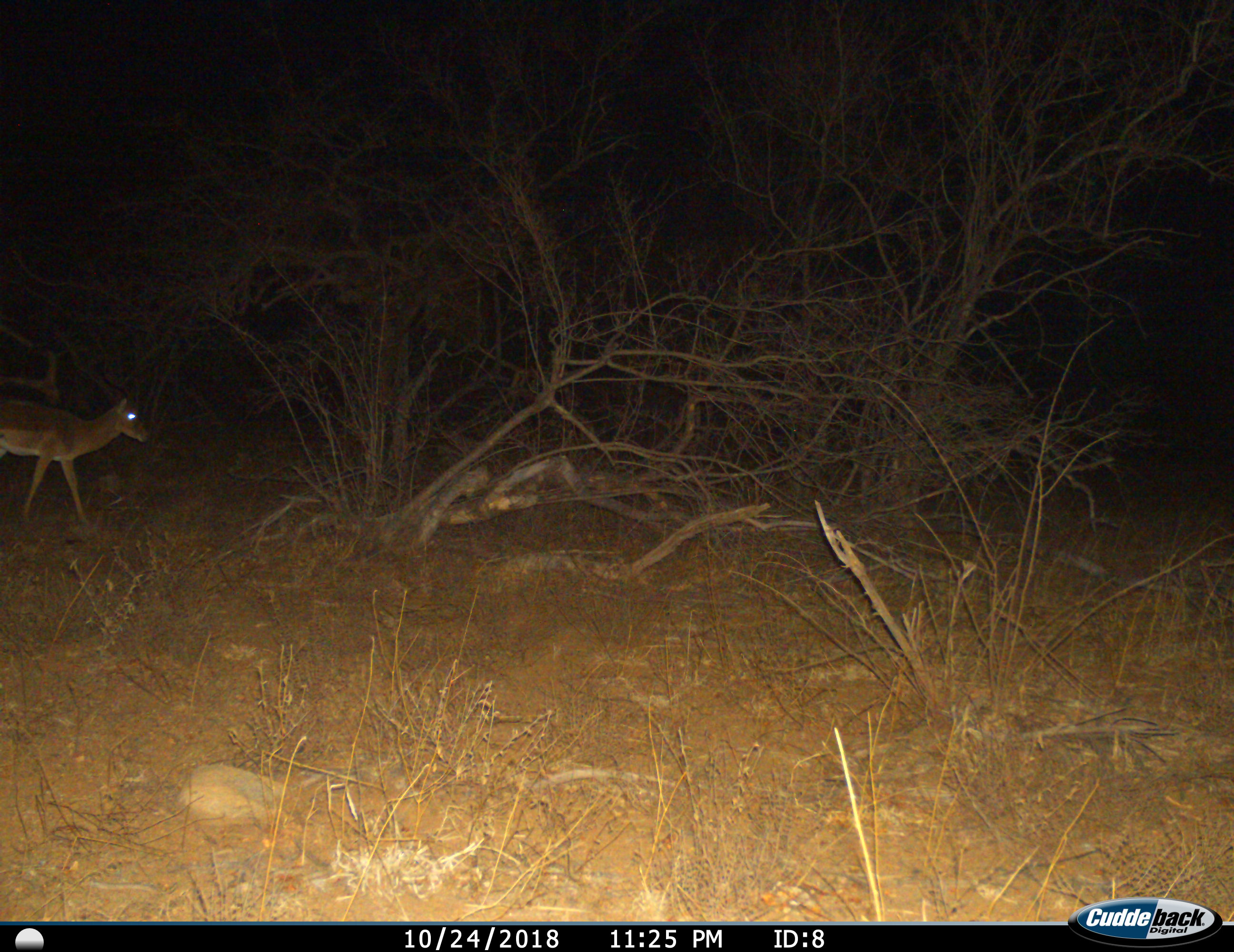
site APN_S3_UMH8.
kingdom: Animalia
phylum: Chordata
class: Mammalia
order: Artiodactyla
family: Bovidae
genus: Aepyceros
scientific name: Aepyceros melampus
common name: impala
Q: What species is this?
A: Impala (Aepyceros melampus).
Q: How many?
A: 1.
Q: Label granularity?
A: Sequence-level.